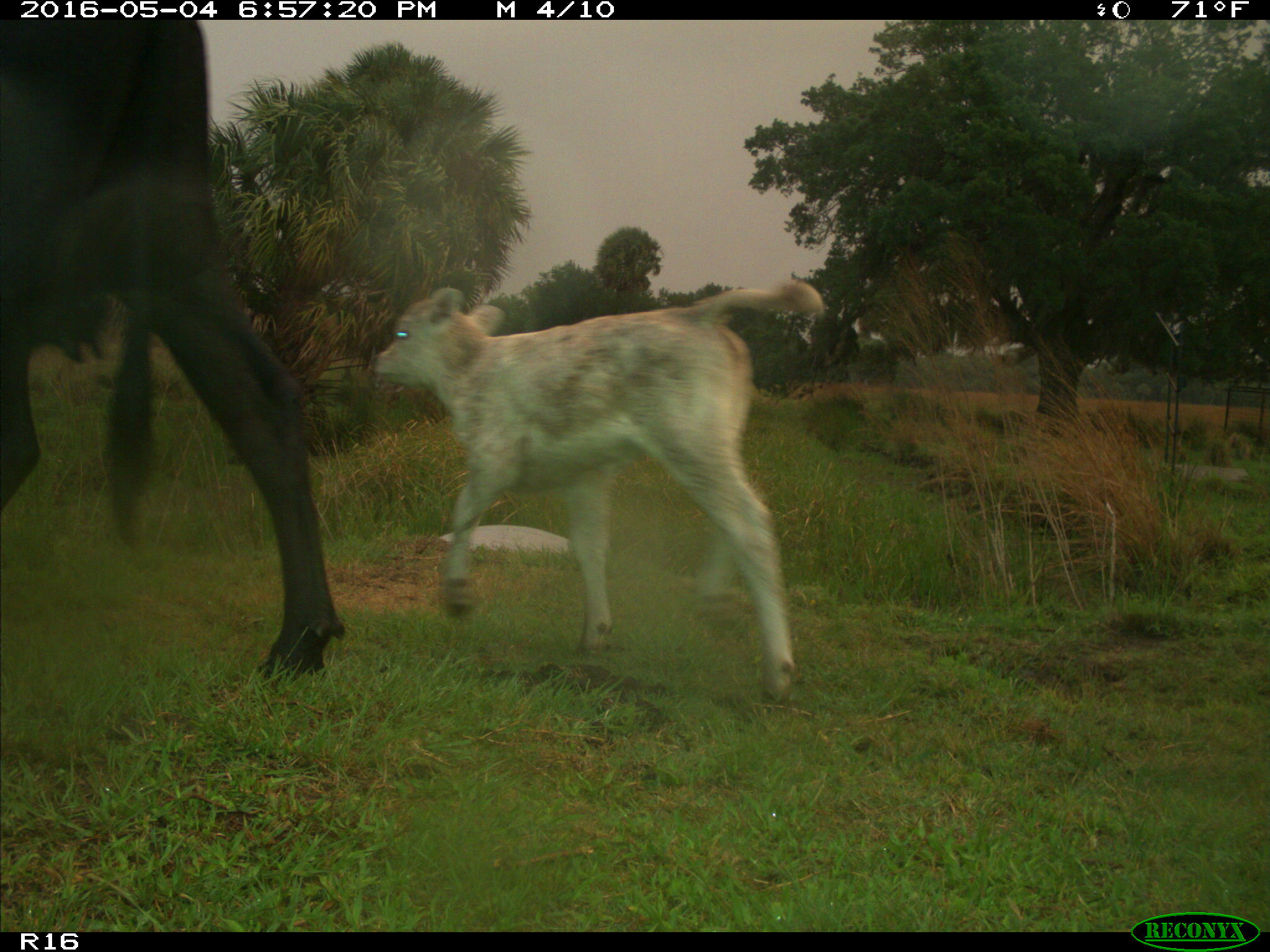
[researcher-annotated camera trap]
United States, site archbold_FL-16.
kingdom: Animalia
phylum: Chordata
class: Mammalia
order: Artiodactyla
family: Bovidae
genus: Bos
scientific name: Bos taurus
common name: domestic cow